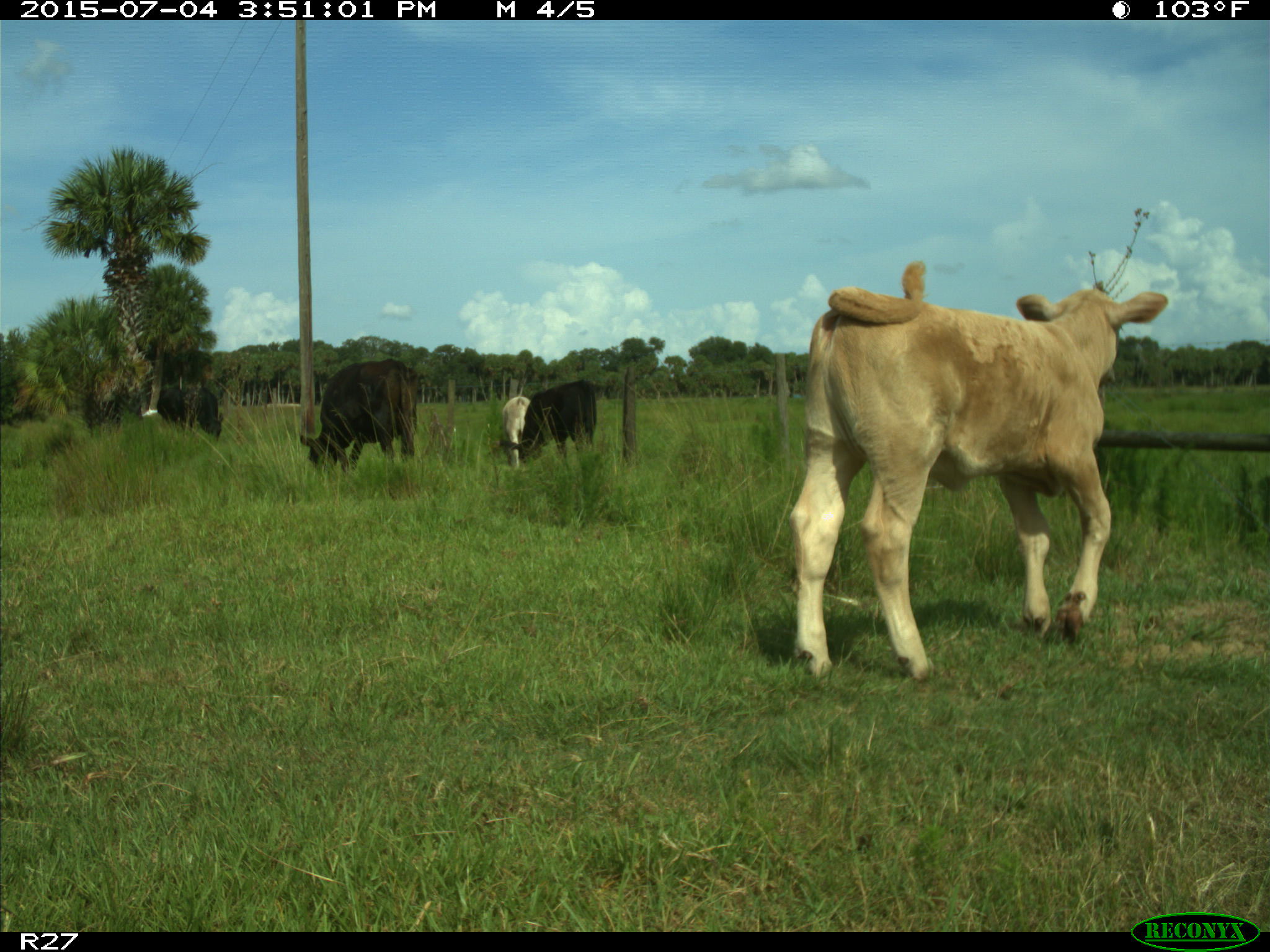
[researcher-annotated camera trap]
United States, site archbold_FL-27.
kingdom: Animalia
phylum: Chordata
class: Mammalia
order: Artiodactyla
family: Bovidae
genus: Bos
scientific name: Bos taurus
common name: domestic cow